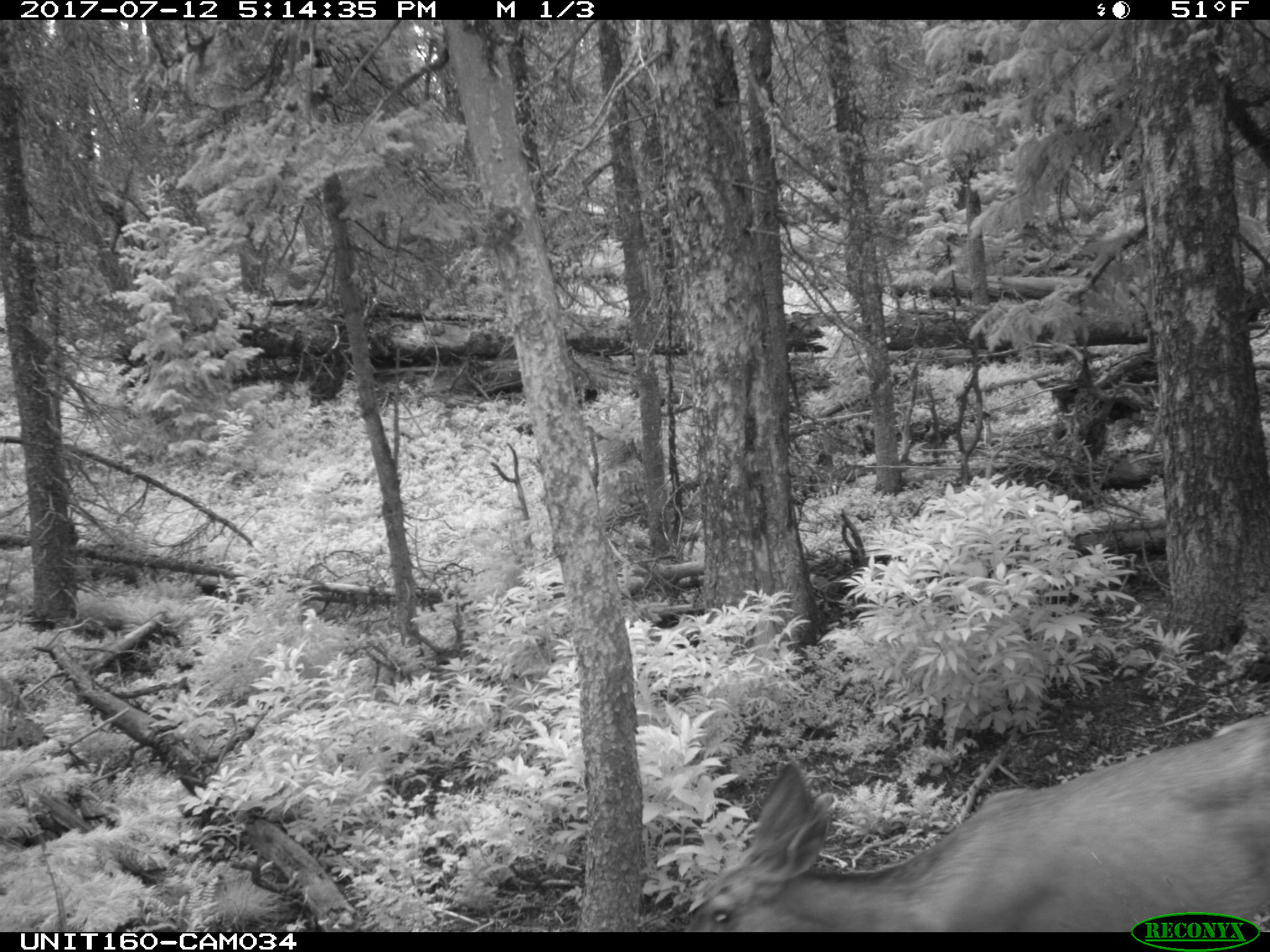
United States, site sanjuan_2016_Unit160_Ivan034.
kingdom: Animalia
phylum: Chordata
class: Mammalia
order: Artiodactyla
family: Cervidae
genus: Odocoileus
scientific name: Odocoileus hemionus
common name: mule deer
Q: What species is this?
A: Odocoileus hemionus (mule deer).